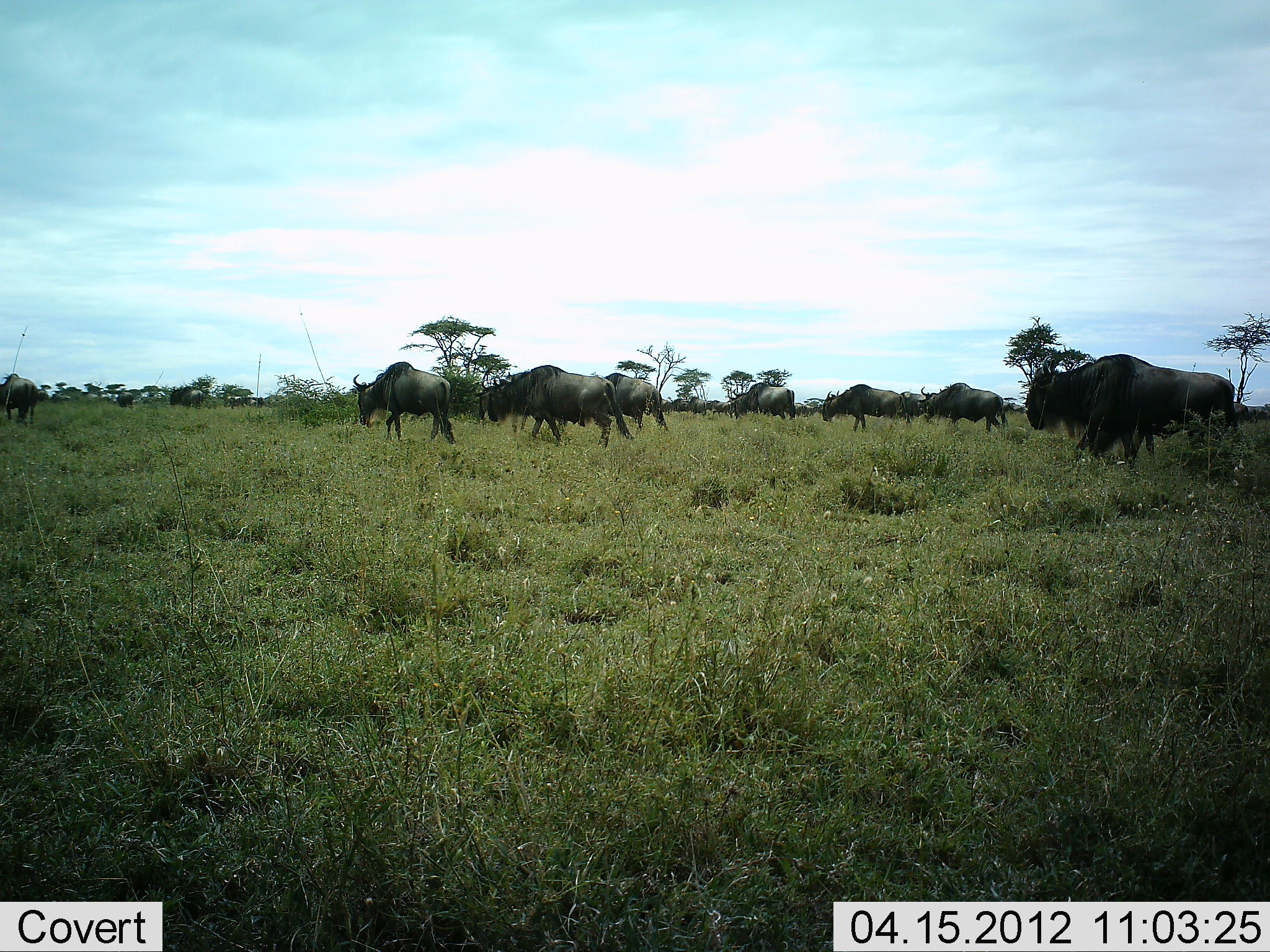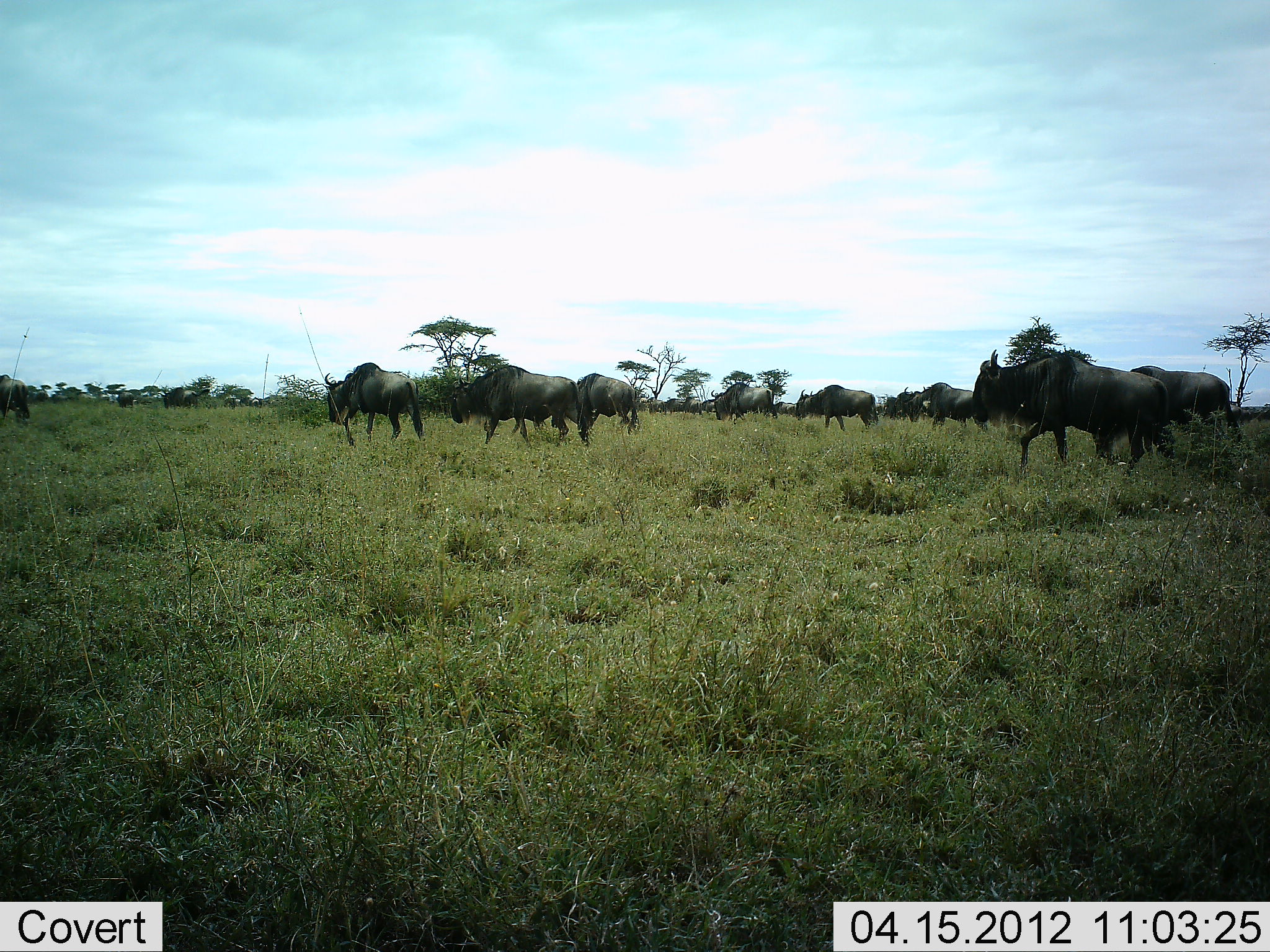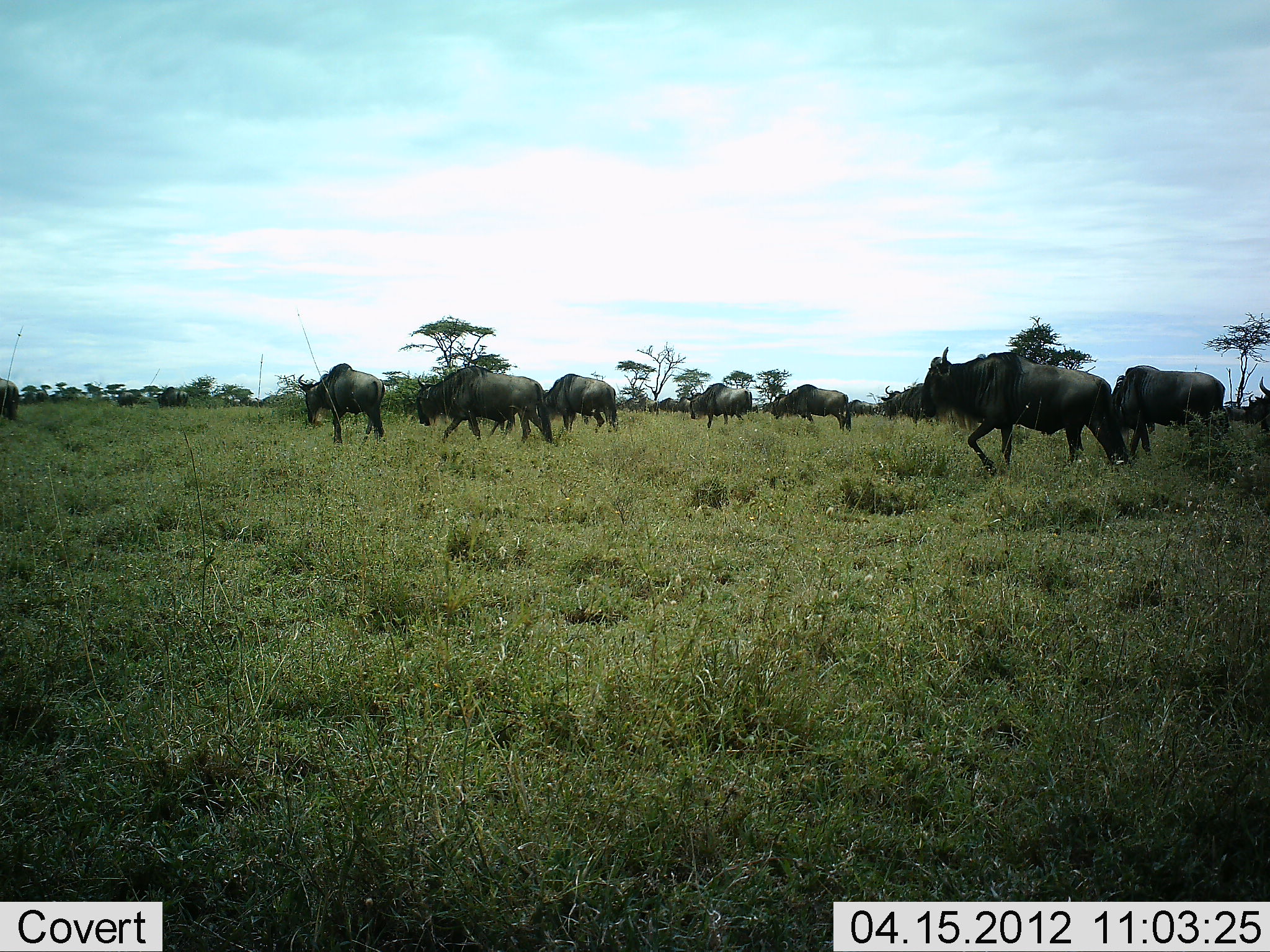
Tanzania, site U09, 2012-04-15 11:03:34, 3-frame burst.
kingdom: Animalia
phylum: Chordata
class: Mammalia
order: Artiodactyla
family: Bovidae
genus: Connochaetes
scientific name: Connochaetes taurinus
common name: blue wildebeest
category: wildebeest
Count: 11-50.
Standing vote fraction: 17%.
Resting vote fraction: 0%.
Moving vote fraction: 89%.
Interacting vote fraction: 0%.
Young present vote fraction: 0%.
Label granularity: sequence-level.